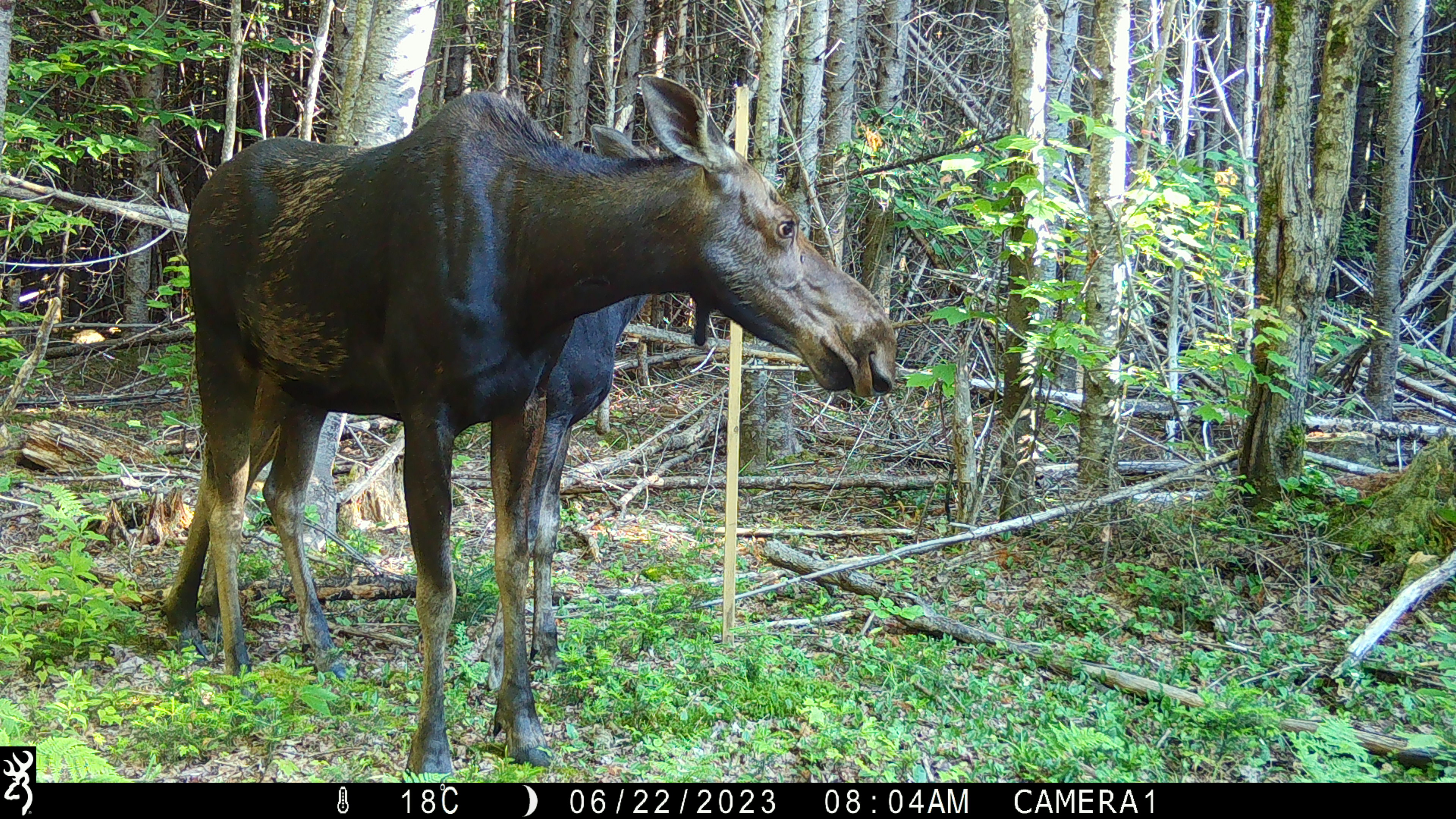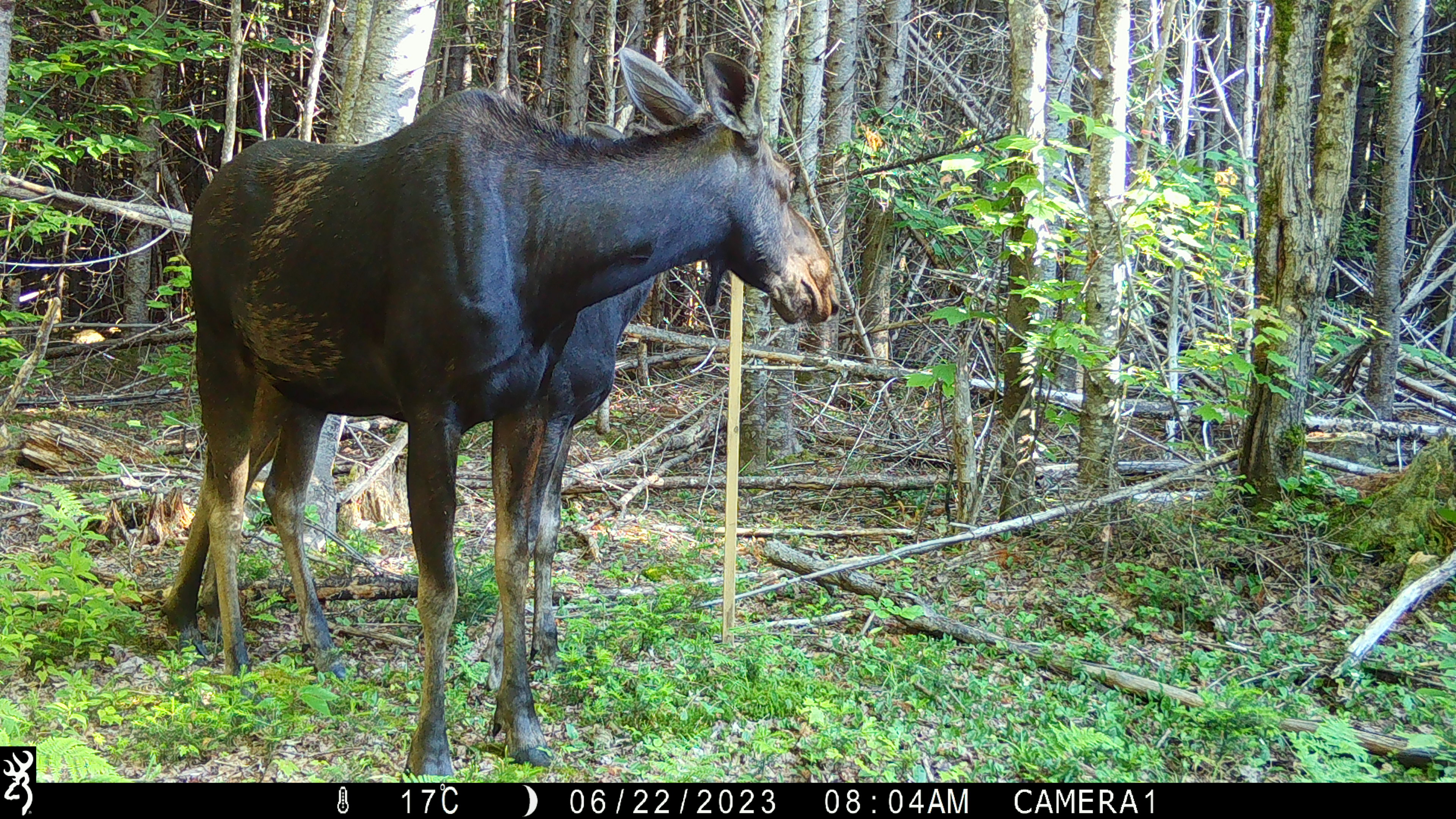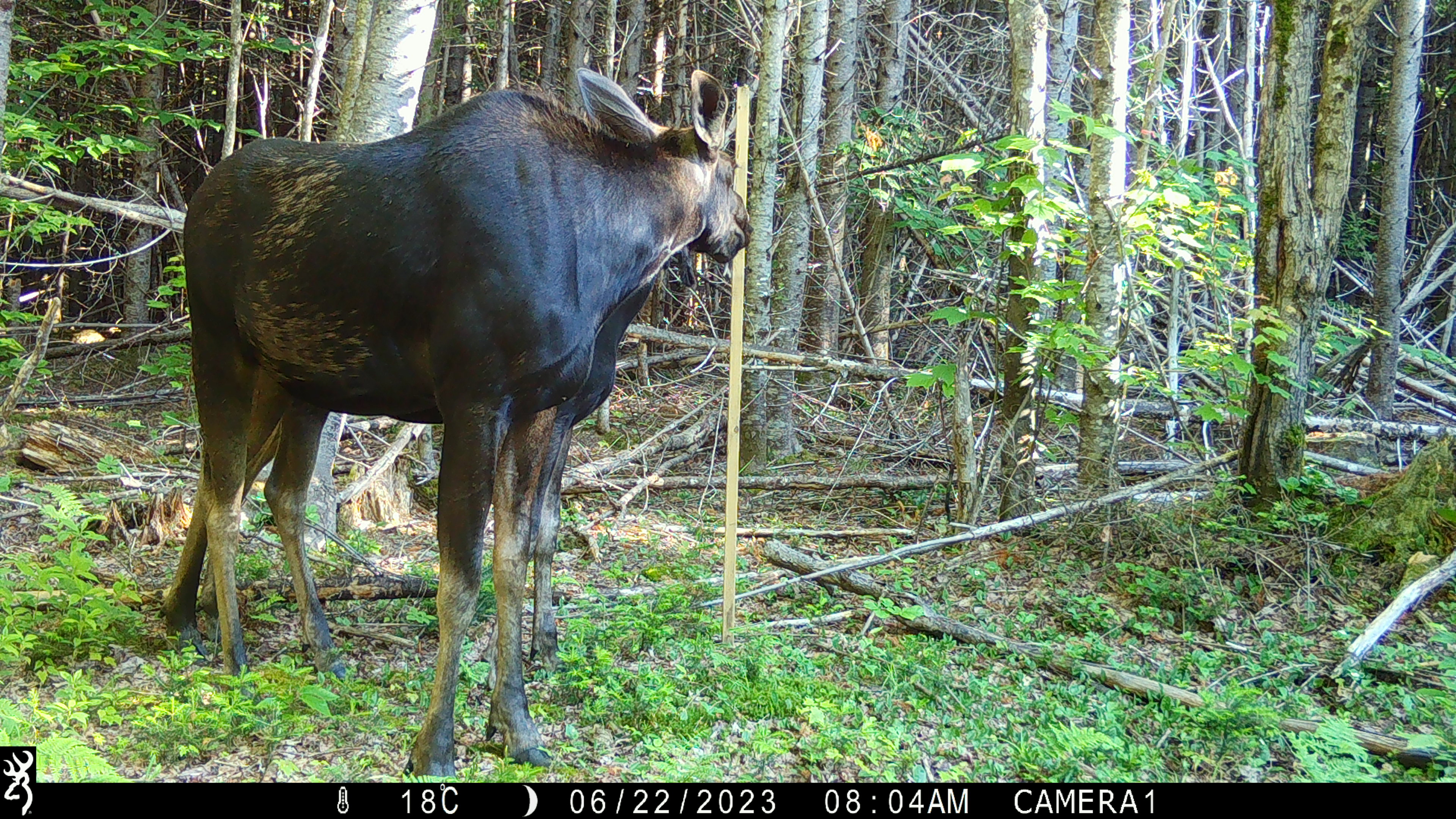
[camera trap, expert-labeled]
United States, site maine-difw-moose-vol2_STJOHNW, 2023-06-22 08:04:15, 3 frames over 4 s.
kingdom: Animalia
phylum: Chordata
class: Mammalia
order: Artiodactyla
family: Cervidae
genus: Alces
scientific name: Alces alces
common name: moose